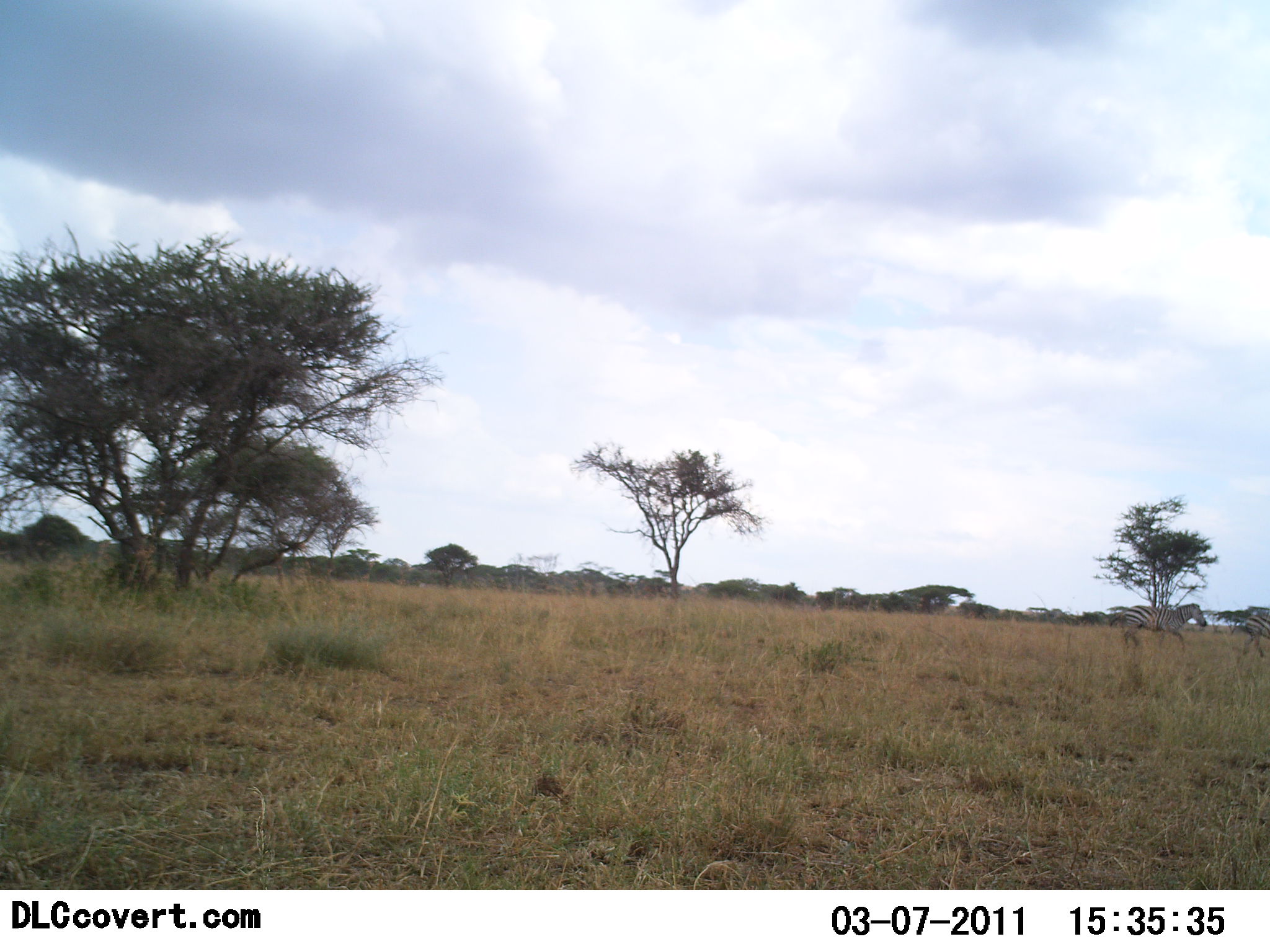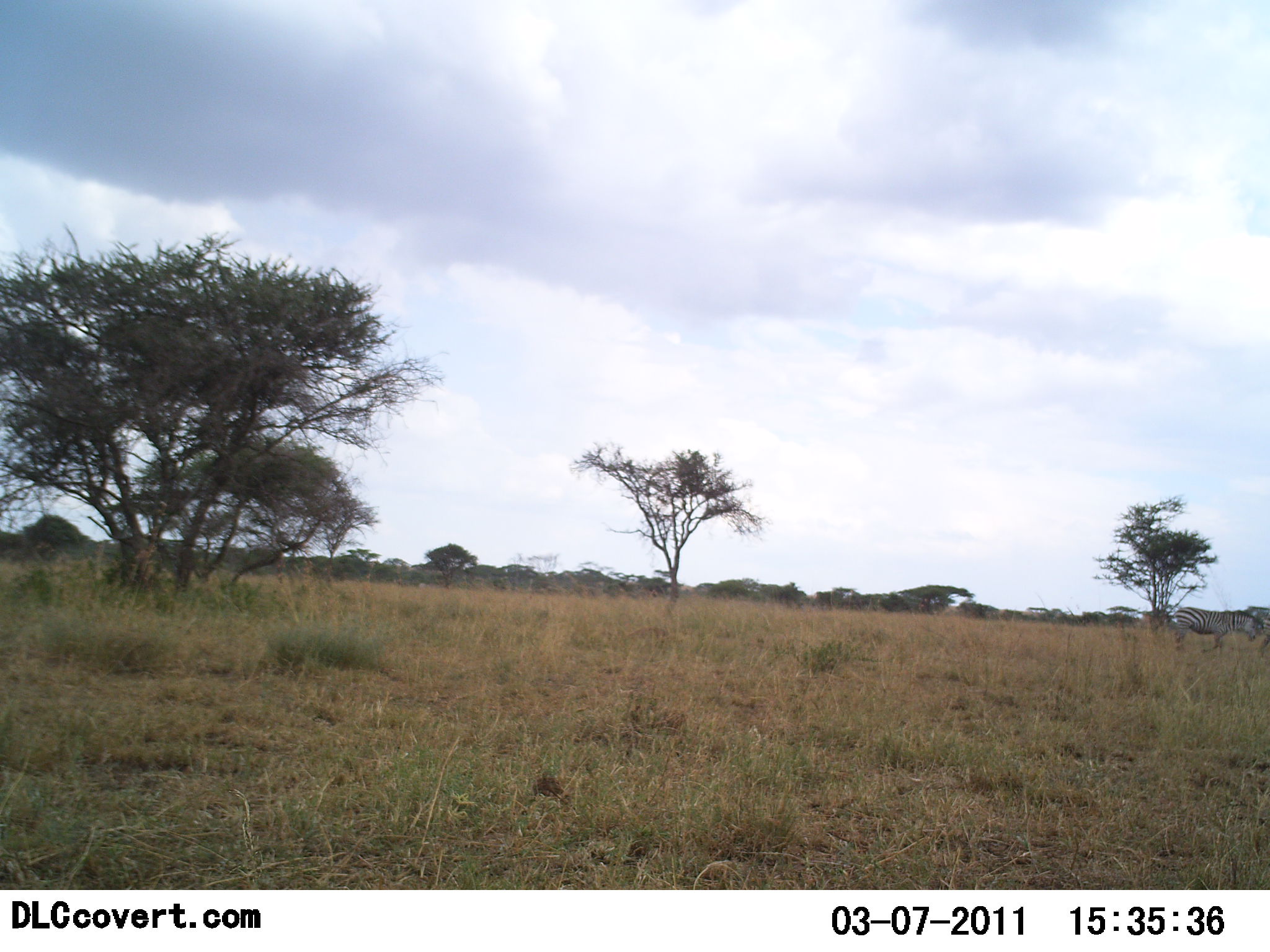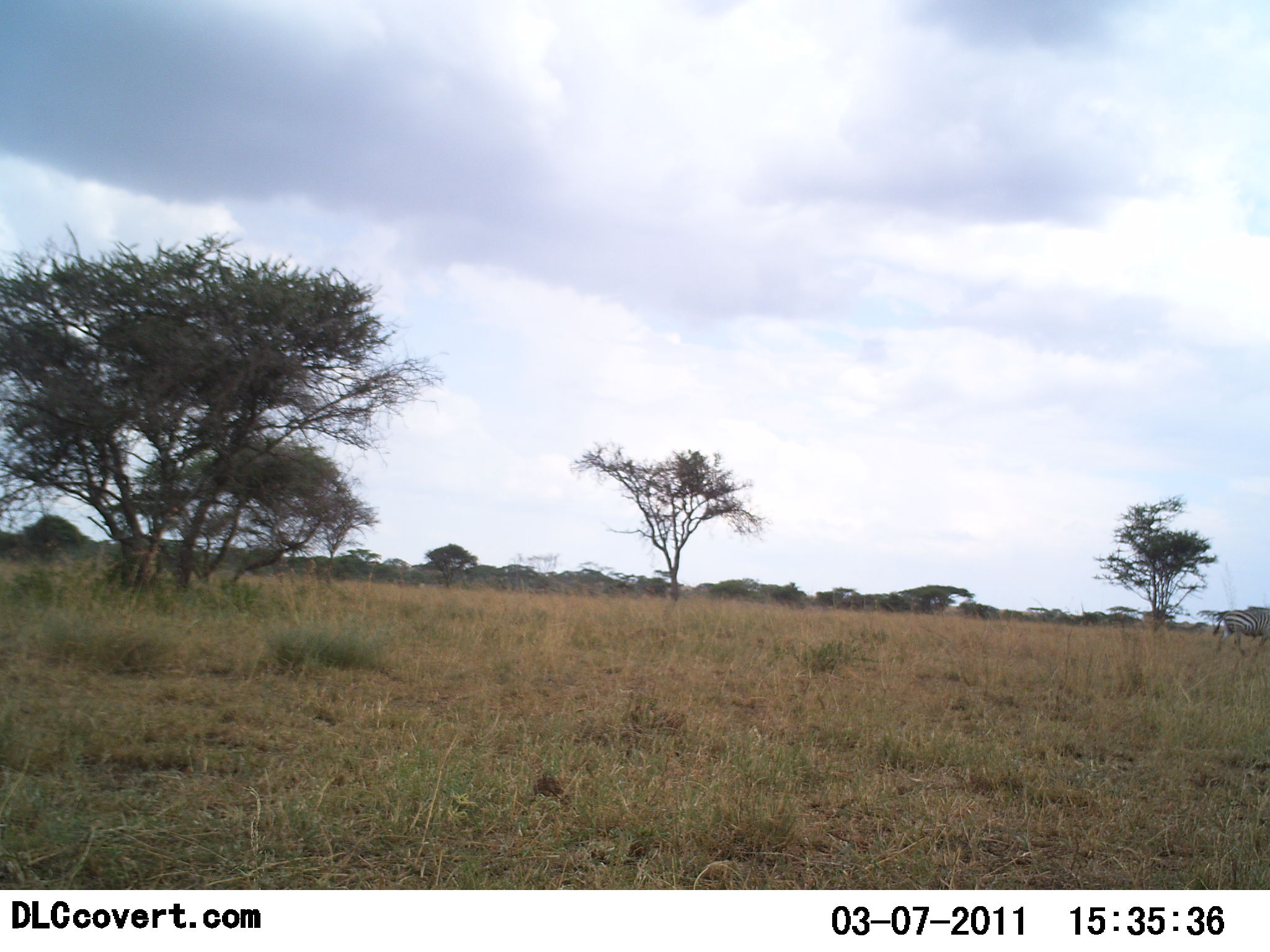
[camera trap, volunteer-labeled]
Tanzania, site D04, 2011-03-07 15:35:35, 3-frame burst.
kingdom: Animalia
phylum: Chordata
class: Mammalia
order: Perissodactyla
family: Equidae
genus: Equus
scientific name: Equus quagga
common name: plains zebra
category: zebra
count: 2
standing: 0%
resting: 0%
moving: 100%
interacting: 0%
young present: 0%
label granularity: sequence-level